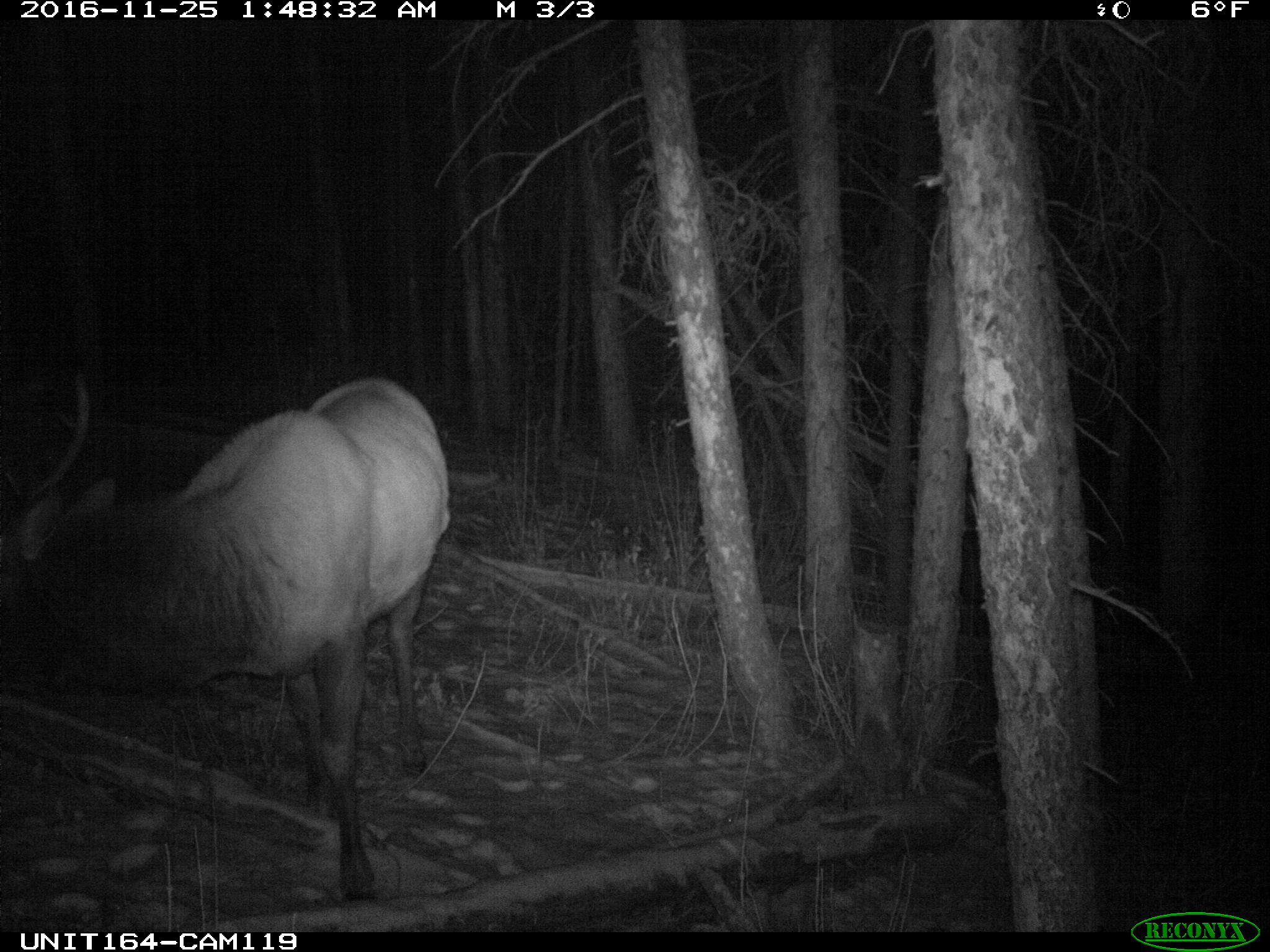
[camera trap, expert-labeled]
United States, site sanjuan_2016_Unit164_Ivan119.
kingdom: Animalia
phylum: Chordata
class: Mammalia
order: Artiodactyla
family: Cervidae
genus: Cervus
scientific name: Cervus elaphus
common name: red deer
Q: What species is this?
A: Cervus elaphus (red deer).